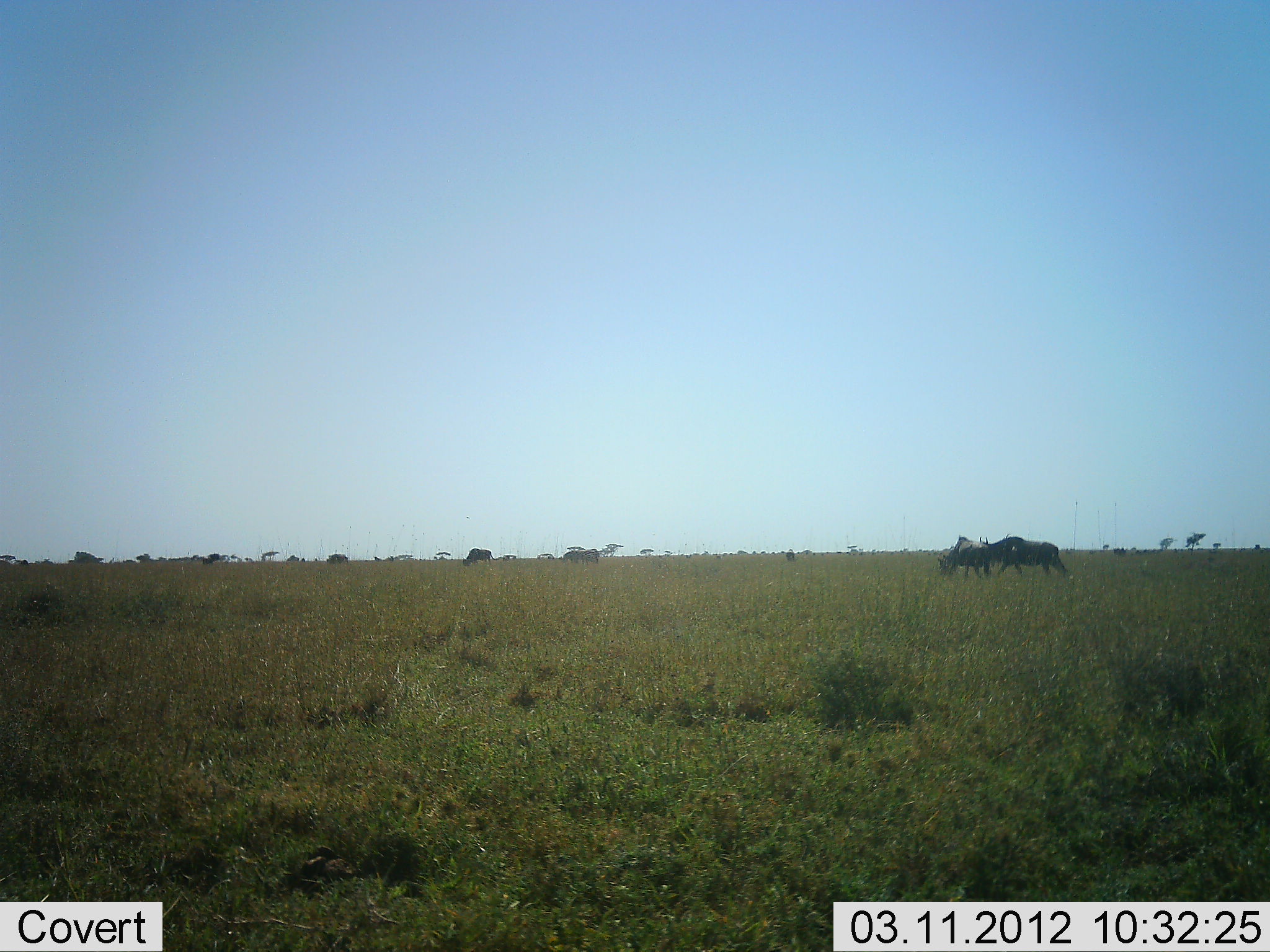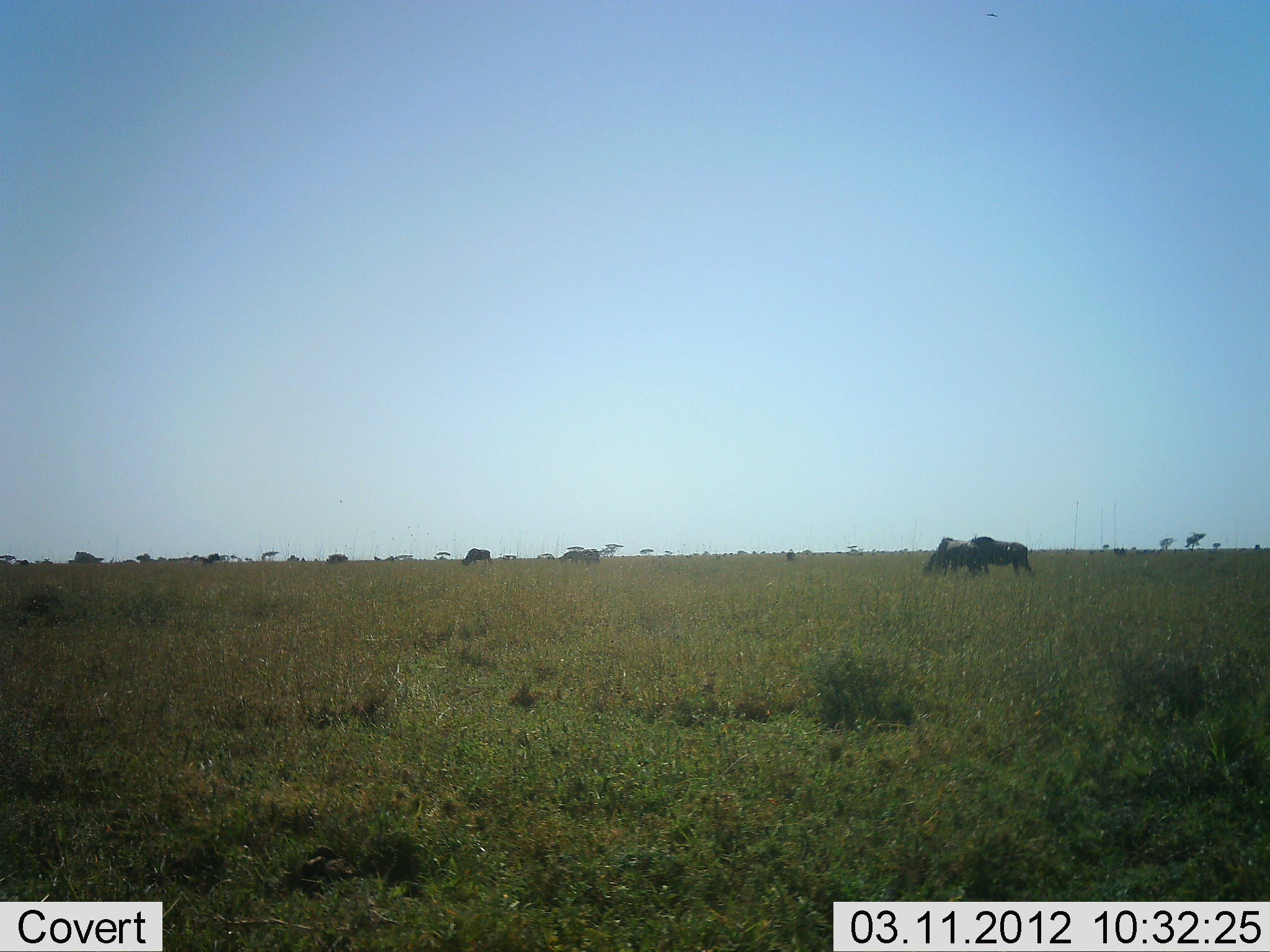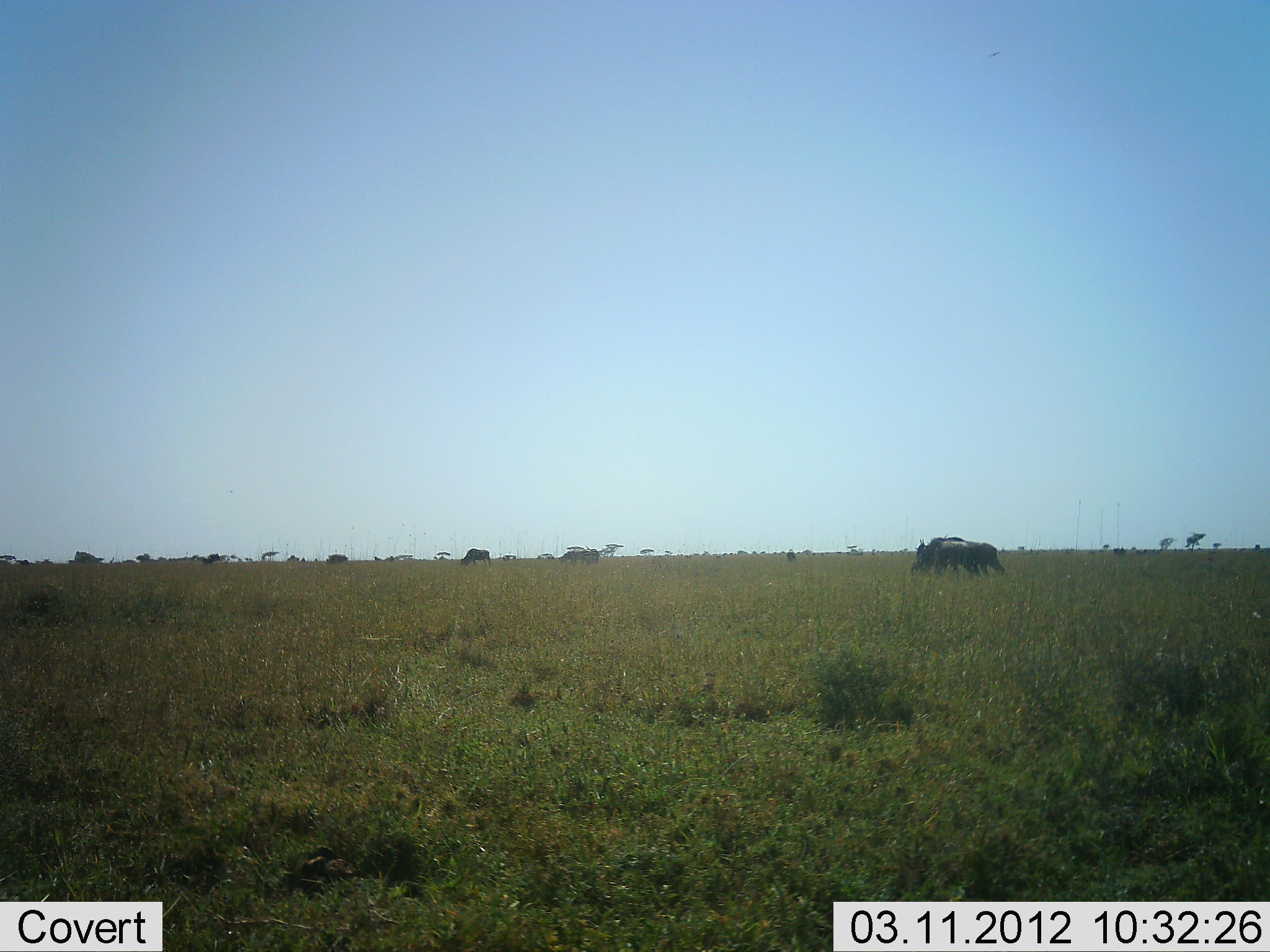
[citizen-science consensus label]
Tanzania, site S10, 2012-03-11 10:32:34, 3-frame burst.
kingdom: Animalia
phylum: Chordata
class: Mammalia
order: Artiodactyla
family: Bovidae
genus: Connochaetes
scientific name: Connochaetes taurinus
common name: blue wildebeest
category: wildebeest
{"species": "wildebeest (blue wildebeest) (Connochaetes taurinus)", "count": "4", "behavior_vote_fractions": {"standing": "35%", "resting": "0%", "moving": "61%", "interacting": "0%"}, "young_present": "0%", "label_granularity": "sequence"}